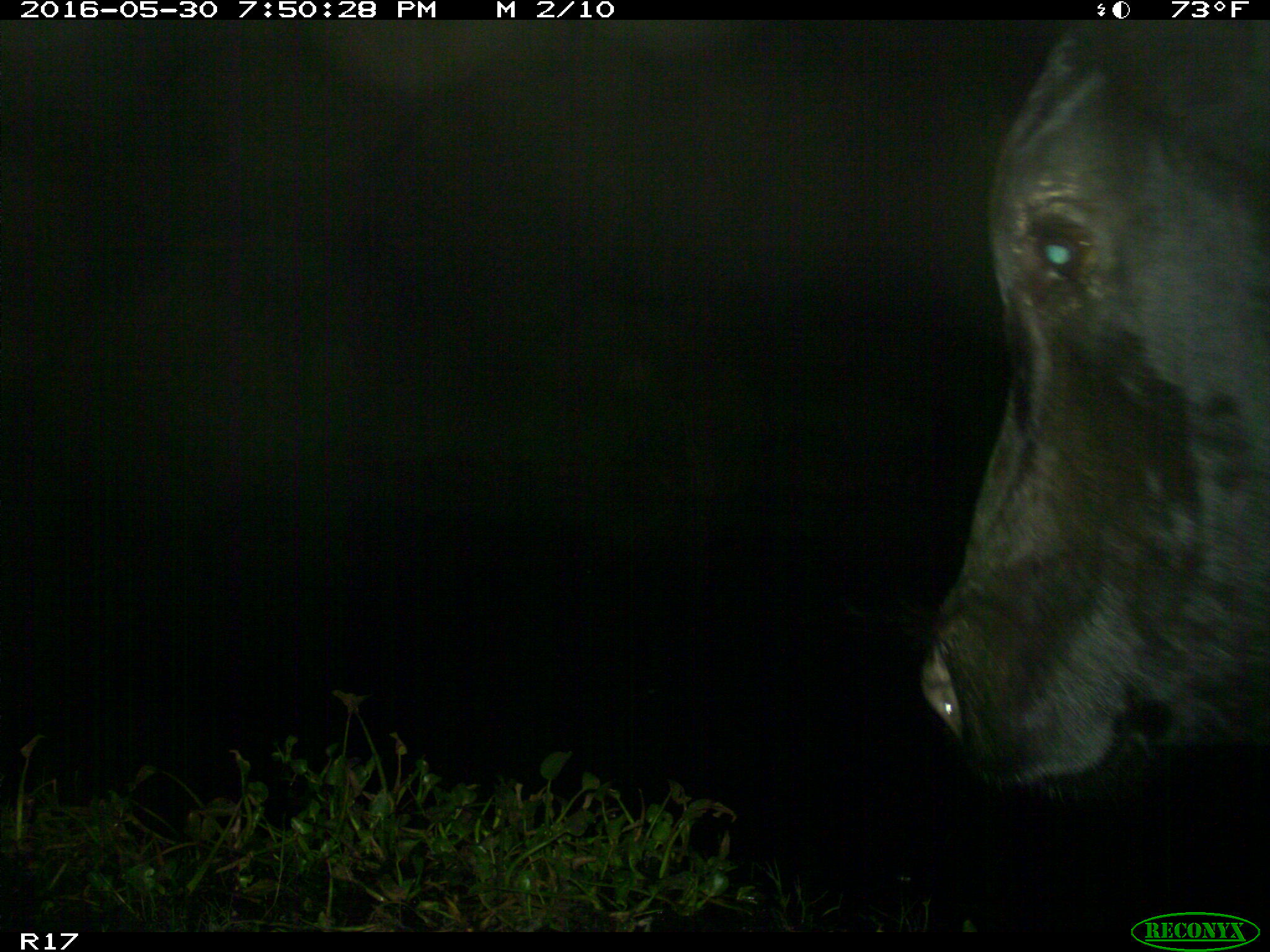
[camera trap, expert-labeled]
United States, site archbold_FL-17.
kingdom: Animalia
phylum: Chordata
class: Mammalia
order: Artiodactyla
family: Bovidae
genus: Bos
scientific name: Bos taurus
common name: domestic cow